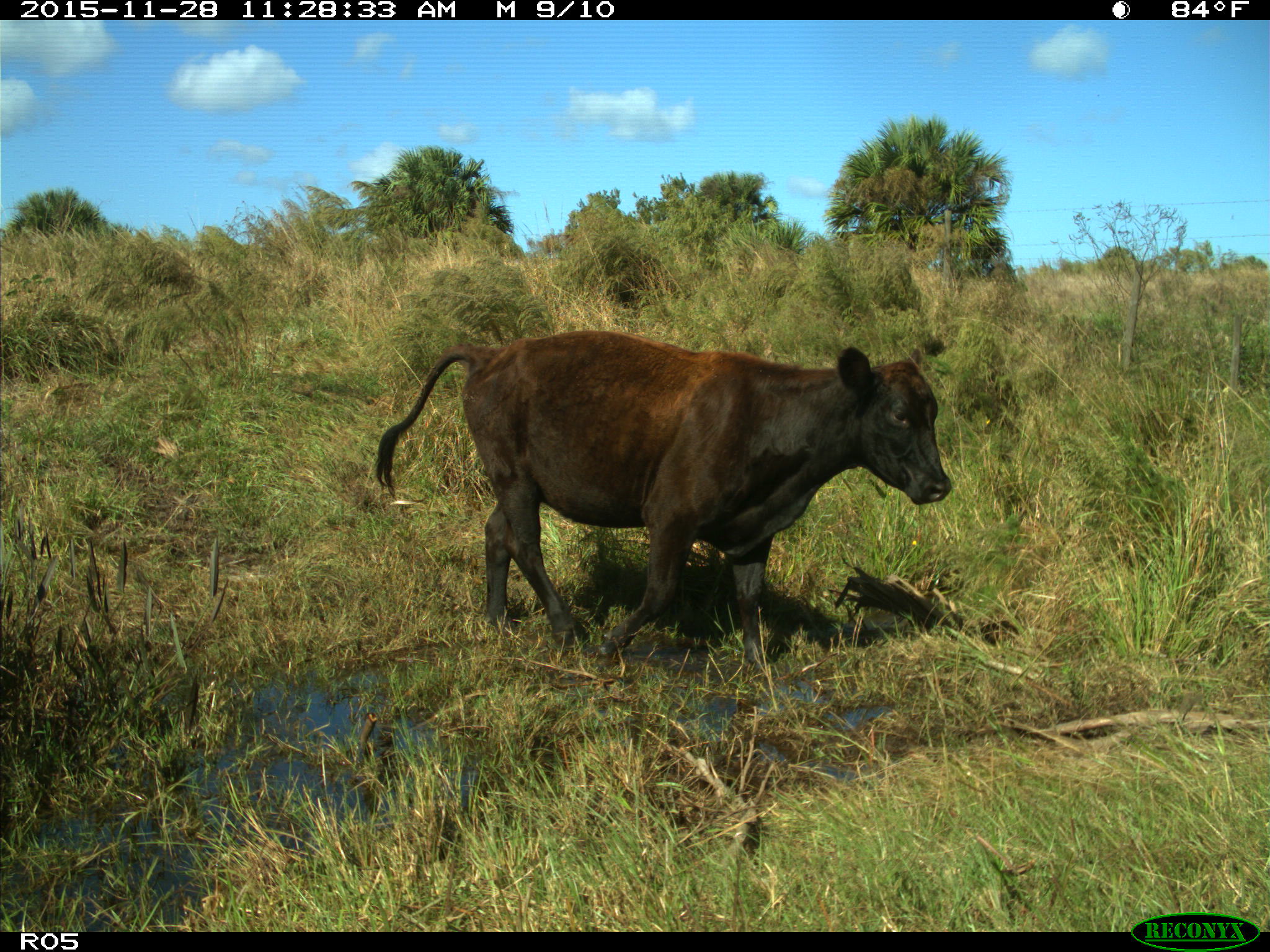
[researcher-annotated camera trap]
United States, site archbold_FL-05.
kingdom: Animalia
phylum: Chordata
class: Mammalia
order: Artiodactyla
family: Bovidae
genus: Bos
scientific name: Bos taurus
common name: domestic cow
Bos taurus (domestic cow).